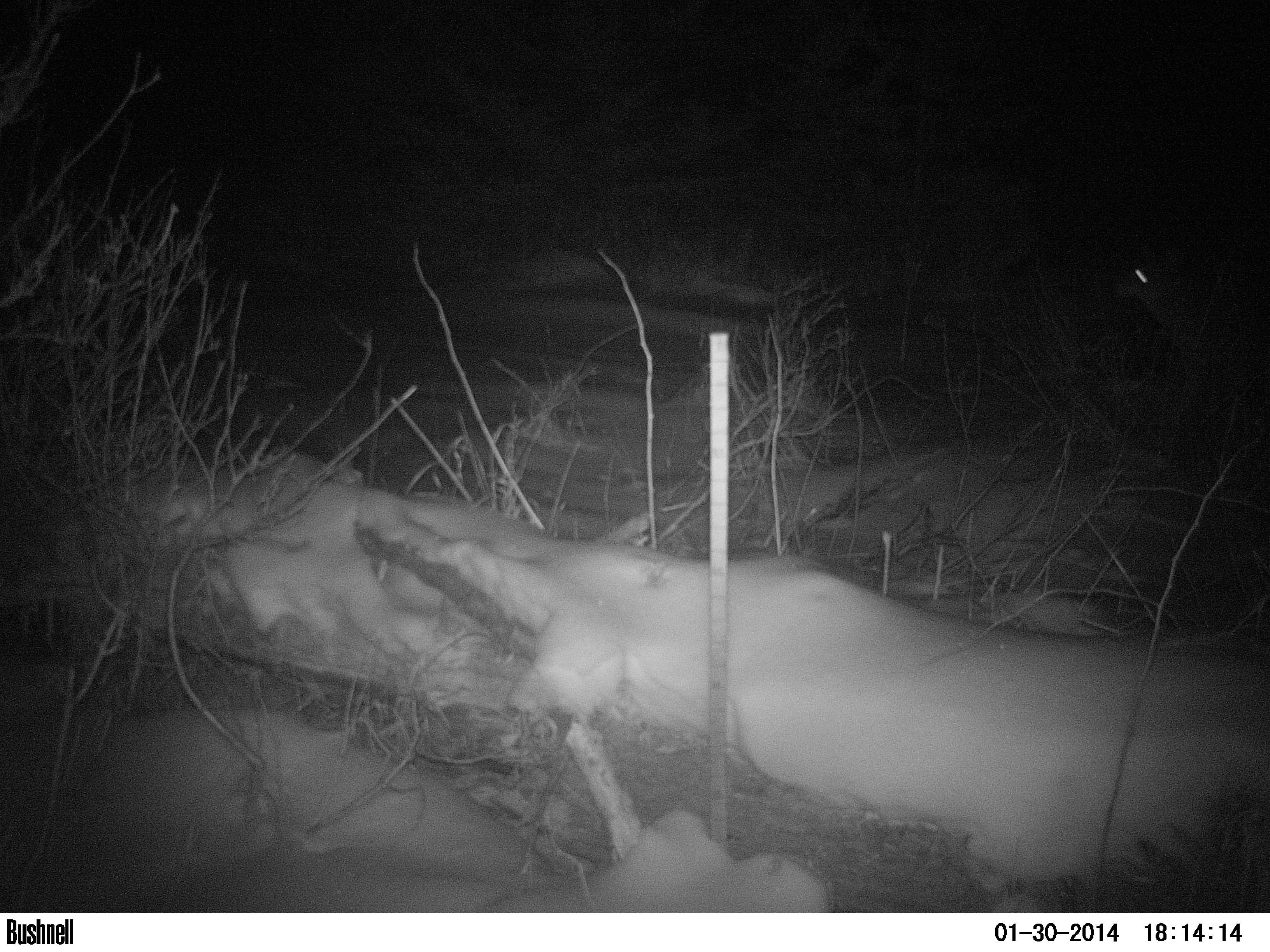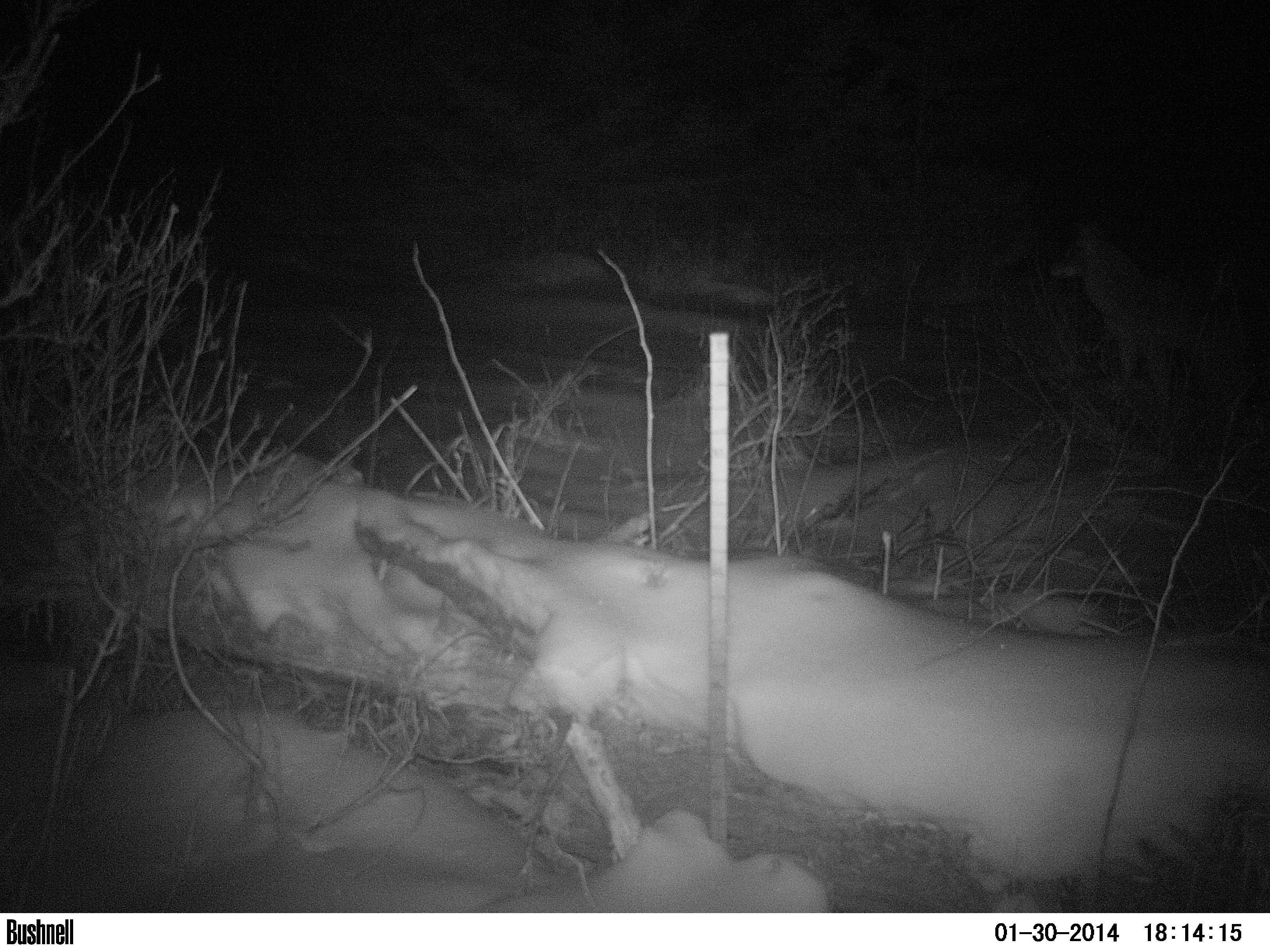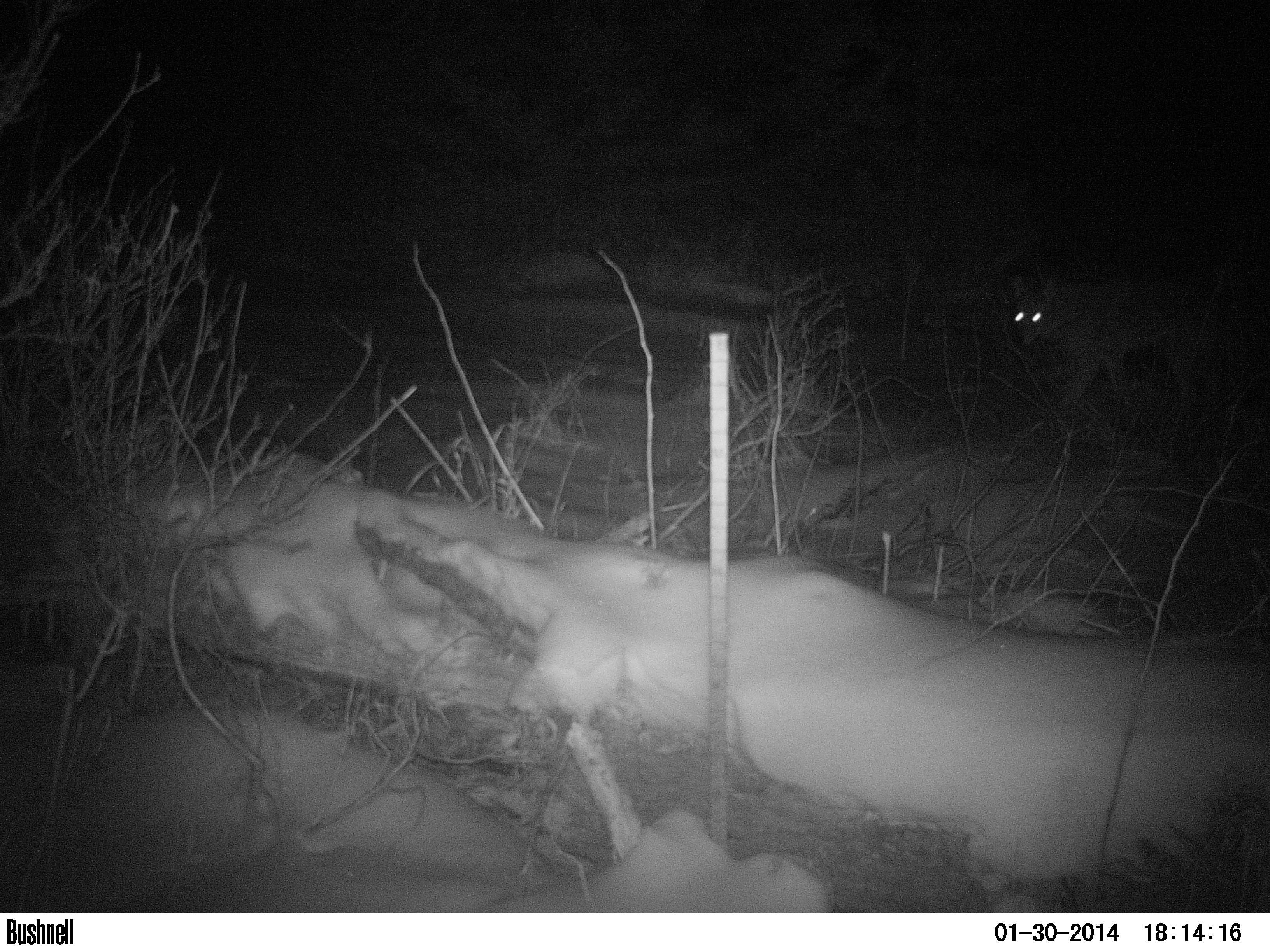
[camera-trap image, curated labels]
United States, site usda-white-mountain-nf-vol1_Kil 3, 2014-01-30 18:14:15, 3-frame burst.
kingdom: Animalia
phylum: Chordata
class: Mammalia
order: Carnivora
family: Canidae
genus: Canis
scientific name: Canis latrans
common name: coyote